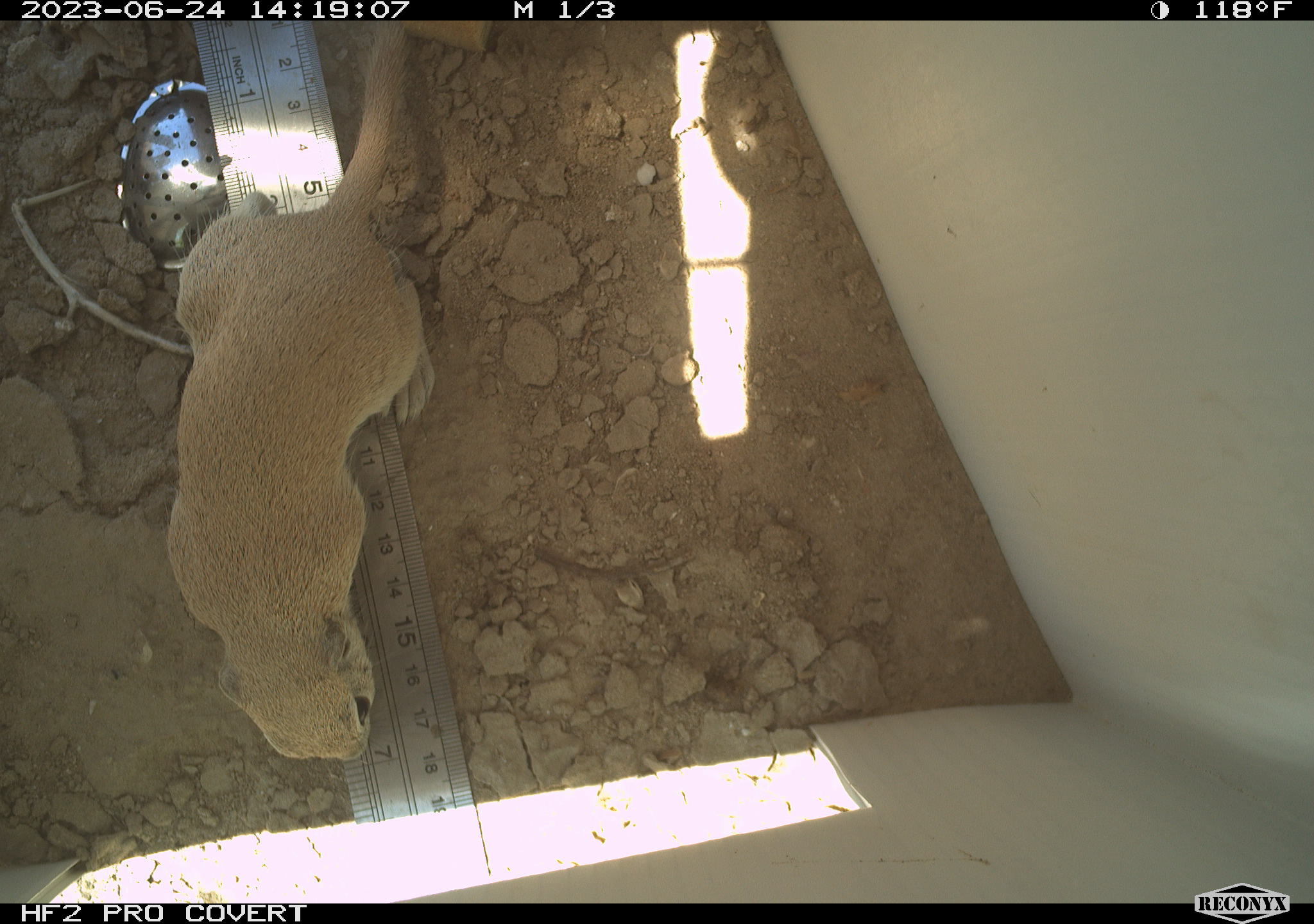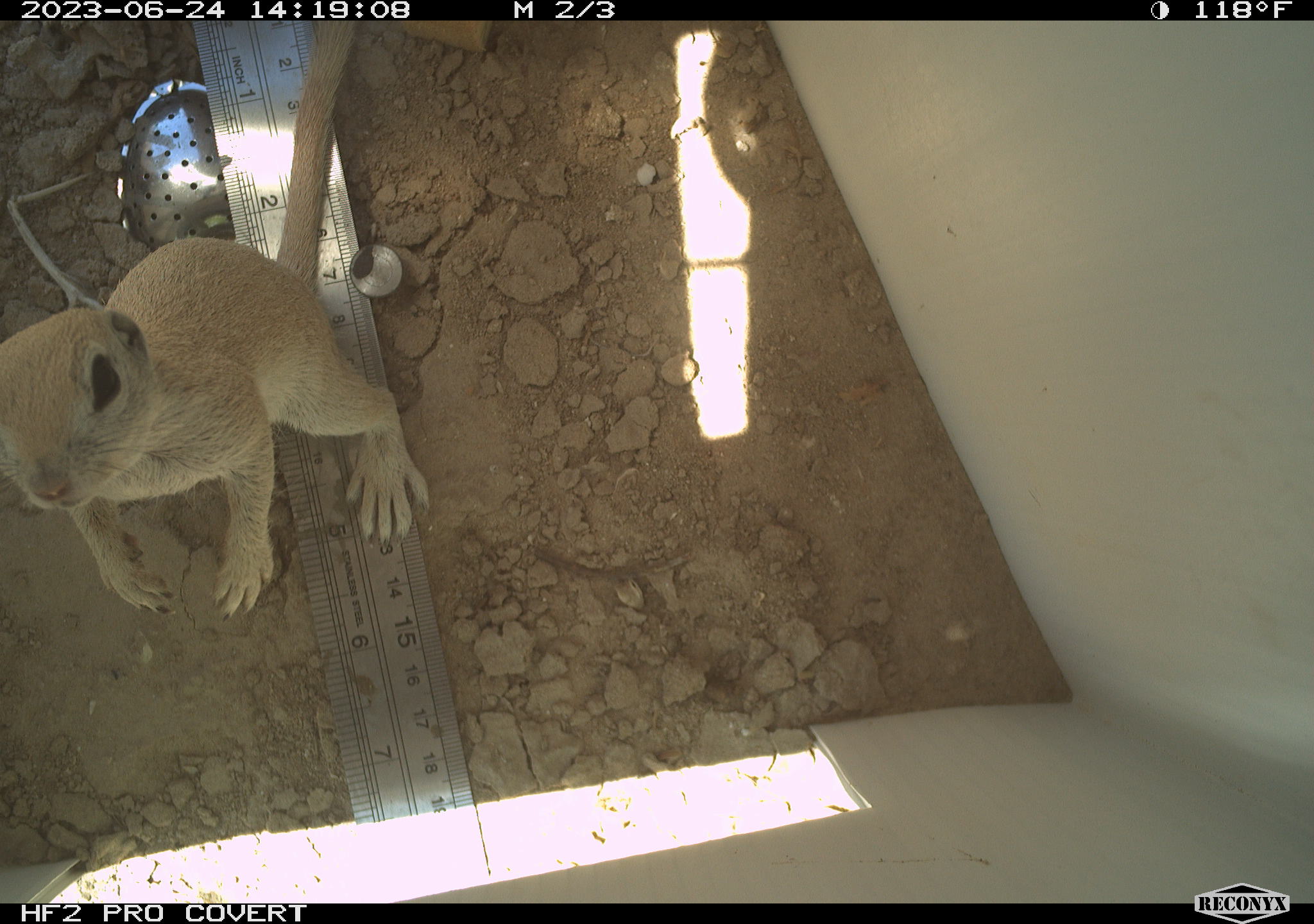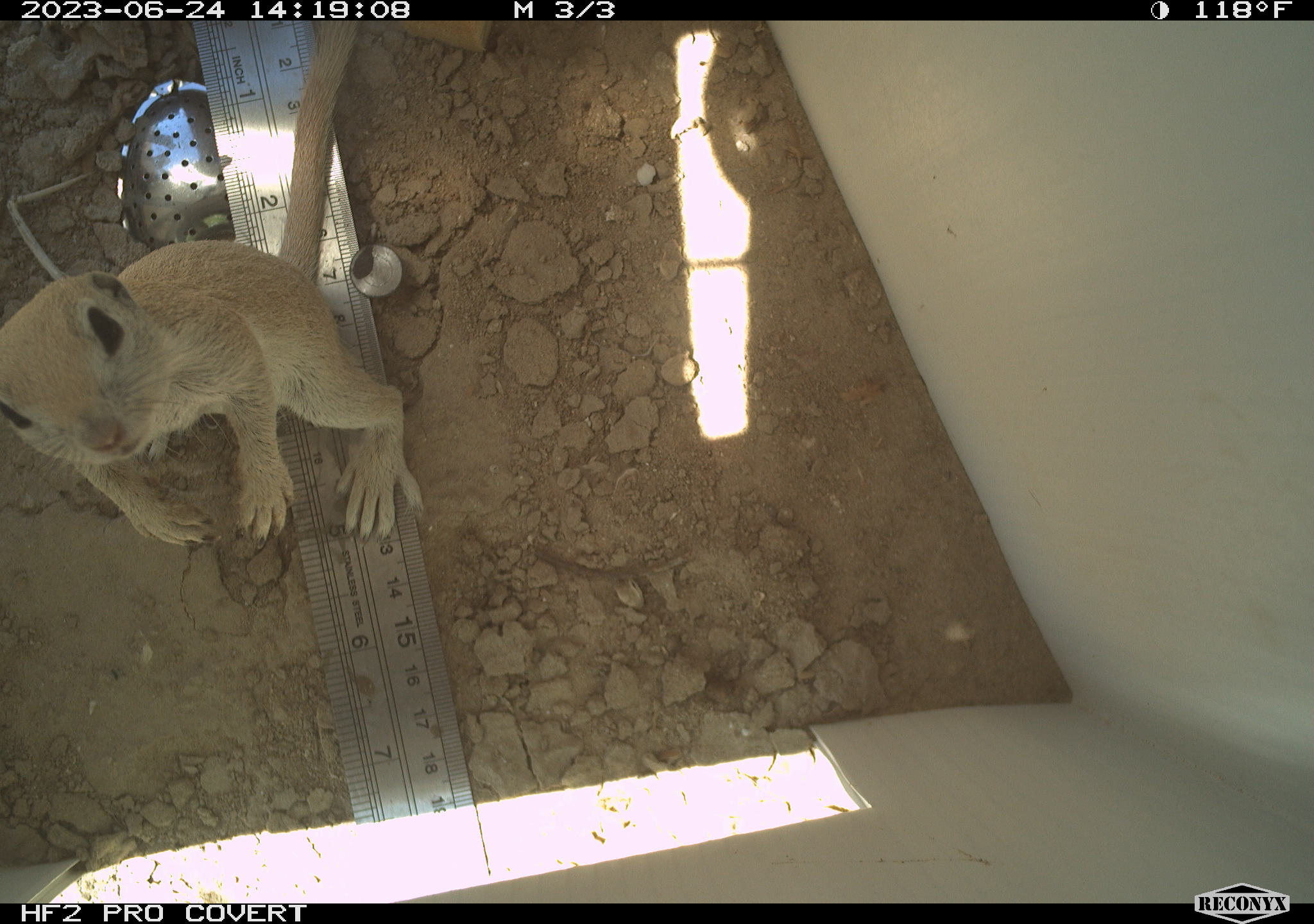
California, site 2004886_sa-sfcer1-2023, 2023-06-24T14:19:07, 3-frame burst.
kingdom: Animalia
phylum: Chordata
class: Mammalia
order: Rodentia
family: Sciuridae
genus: Xerospermophilus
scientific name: Xerospermophilus tereticaudus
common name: round-tailed ground squirrel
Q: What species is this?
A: Round-tailed ground squirrel (Xerospermophilus tereticaudus).